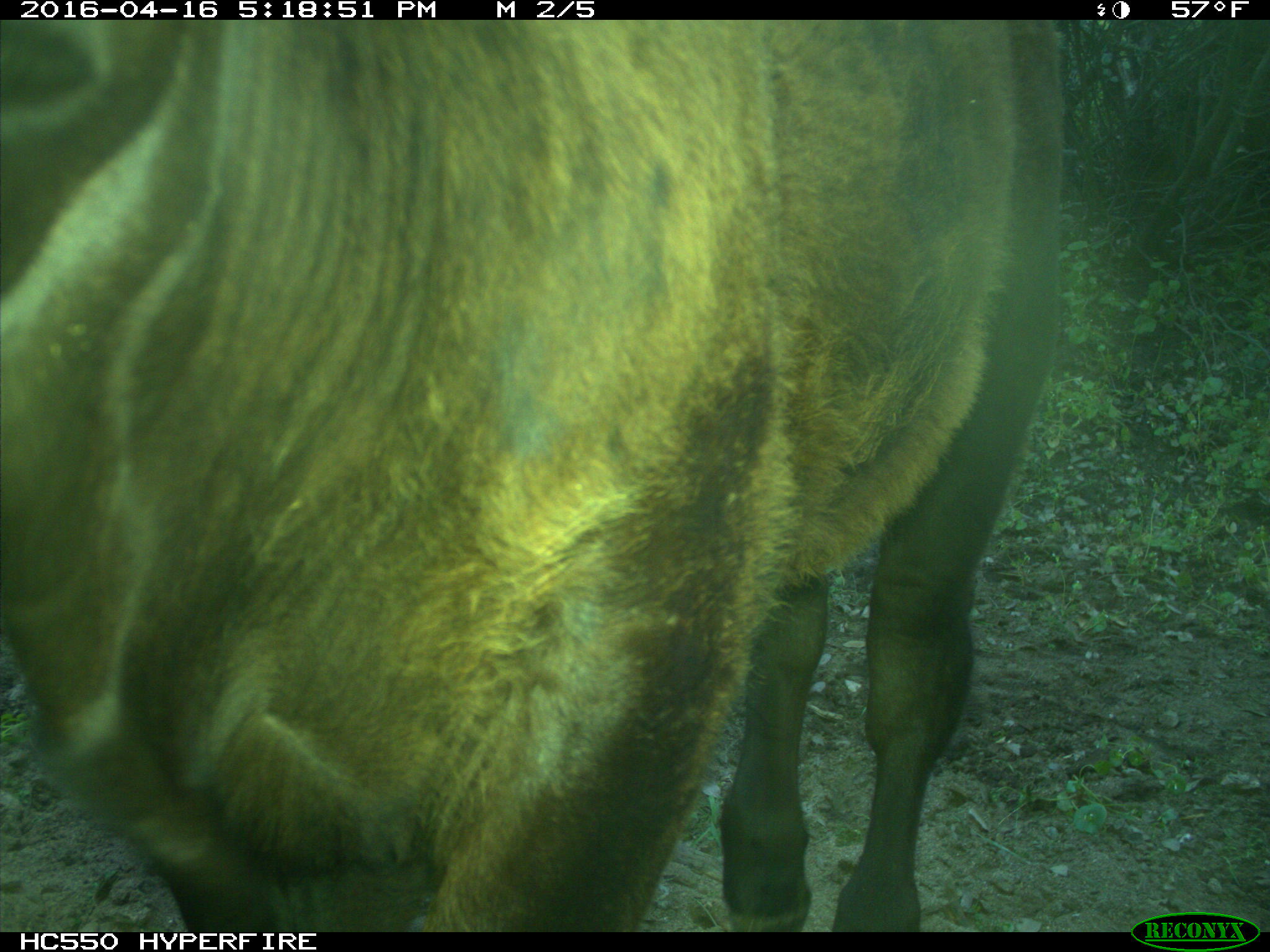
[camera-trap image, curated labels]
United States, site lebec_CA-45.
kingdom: Animalia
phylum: Chordata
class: Mammalia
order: Artiodactyla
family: Bovidae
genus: Bos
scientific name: Bos taurus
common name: domestic cow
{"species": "Bos taurus (domestic cow)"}